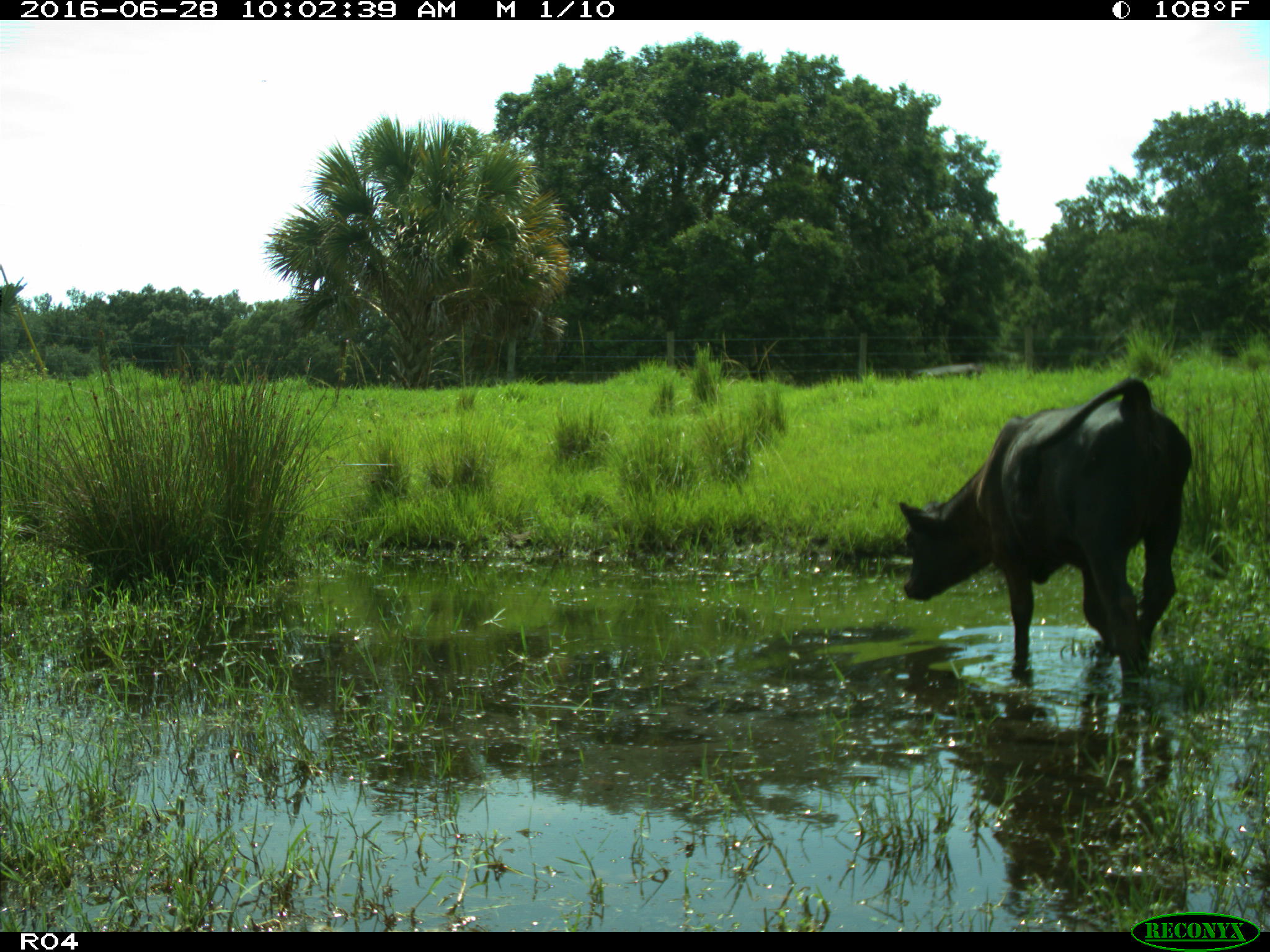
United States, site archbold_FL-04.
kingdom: Animalia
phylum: Chordata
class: Mammalia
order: Artiodactyla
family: Bovidae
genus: Bos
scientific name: Bos taurus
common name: domestic cow